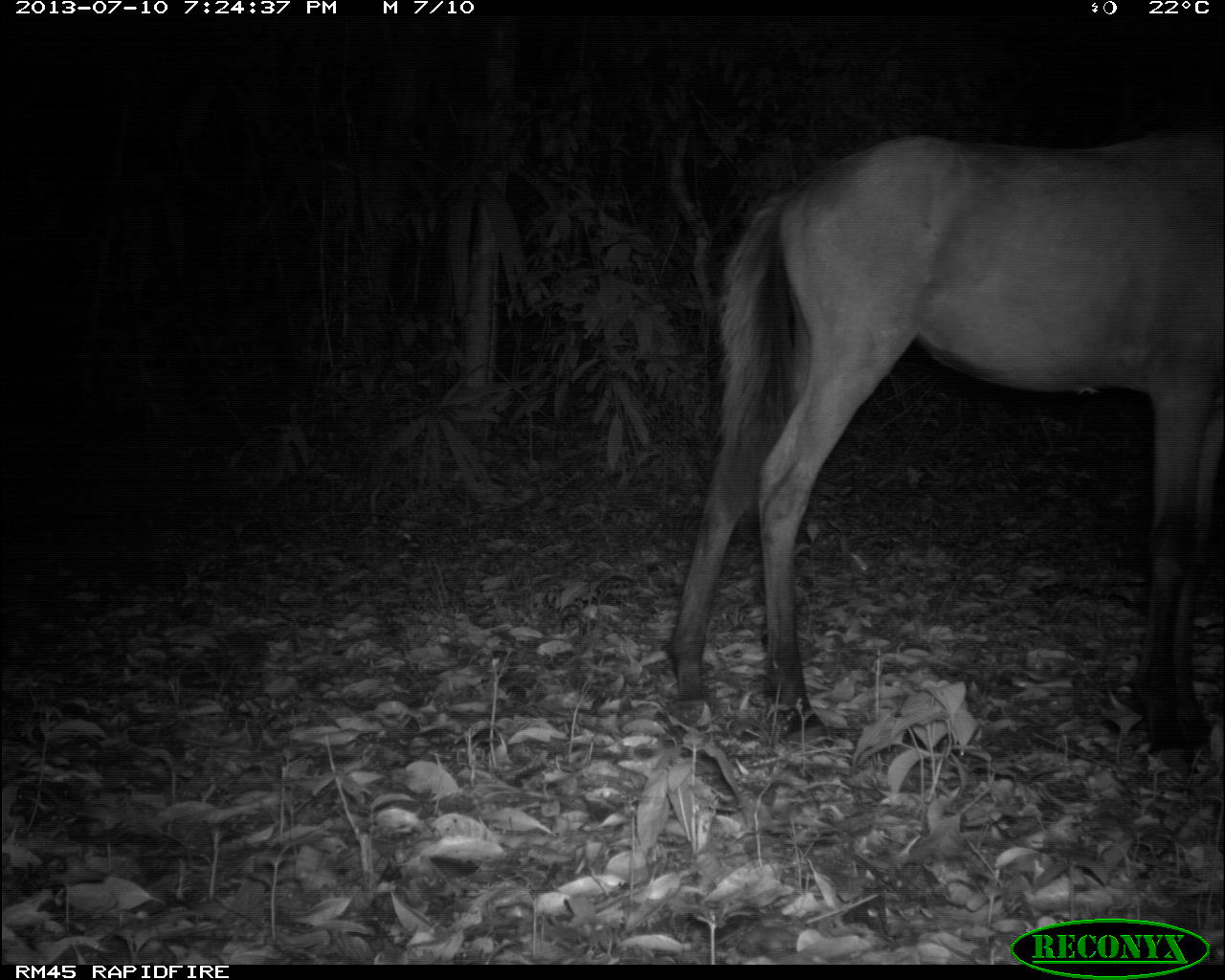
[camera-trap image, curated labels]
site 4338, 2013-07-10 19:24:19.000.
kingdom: Animalia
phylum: Chordata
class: Mammalia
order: Perissodactyla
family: Equidae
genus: Equus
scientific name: Equus ferus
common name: wild horse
Equus ferus (wild horse), count 1.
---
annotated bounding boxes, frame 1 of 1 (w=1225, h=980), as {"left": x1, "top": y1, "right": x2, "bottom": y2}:
equus ferus: {"left": 665, "top": 130, "right": 1225, "bottom": 770}